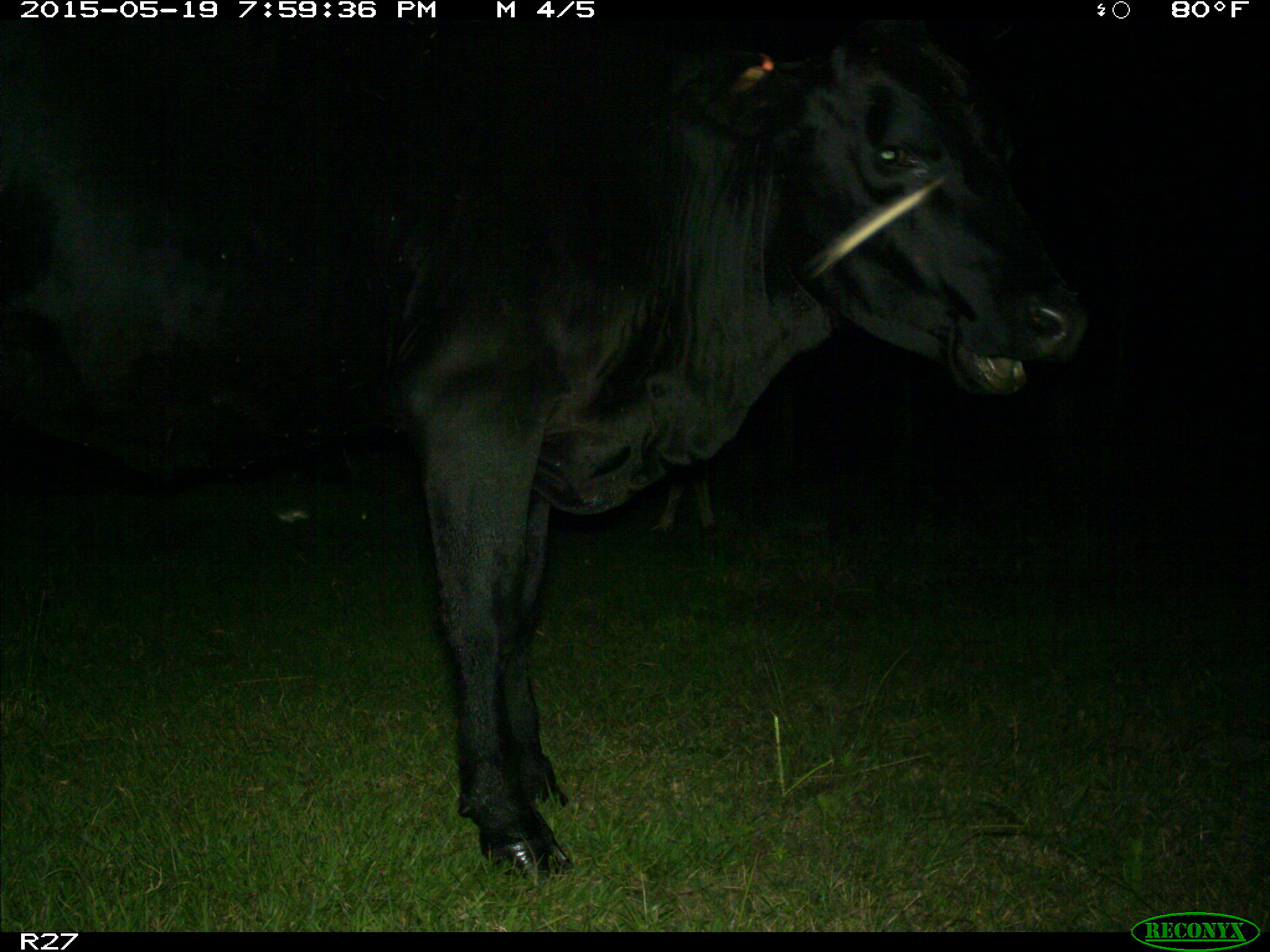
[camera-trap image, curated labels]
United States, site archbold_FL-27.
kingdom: Animalia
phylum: Chordata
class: Mammalia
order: Artiodactyla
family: Bovidae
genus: Bos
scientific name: Bos taurus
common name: domestic cow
Bos taurus (domestic cow).